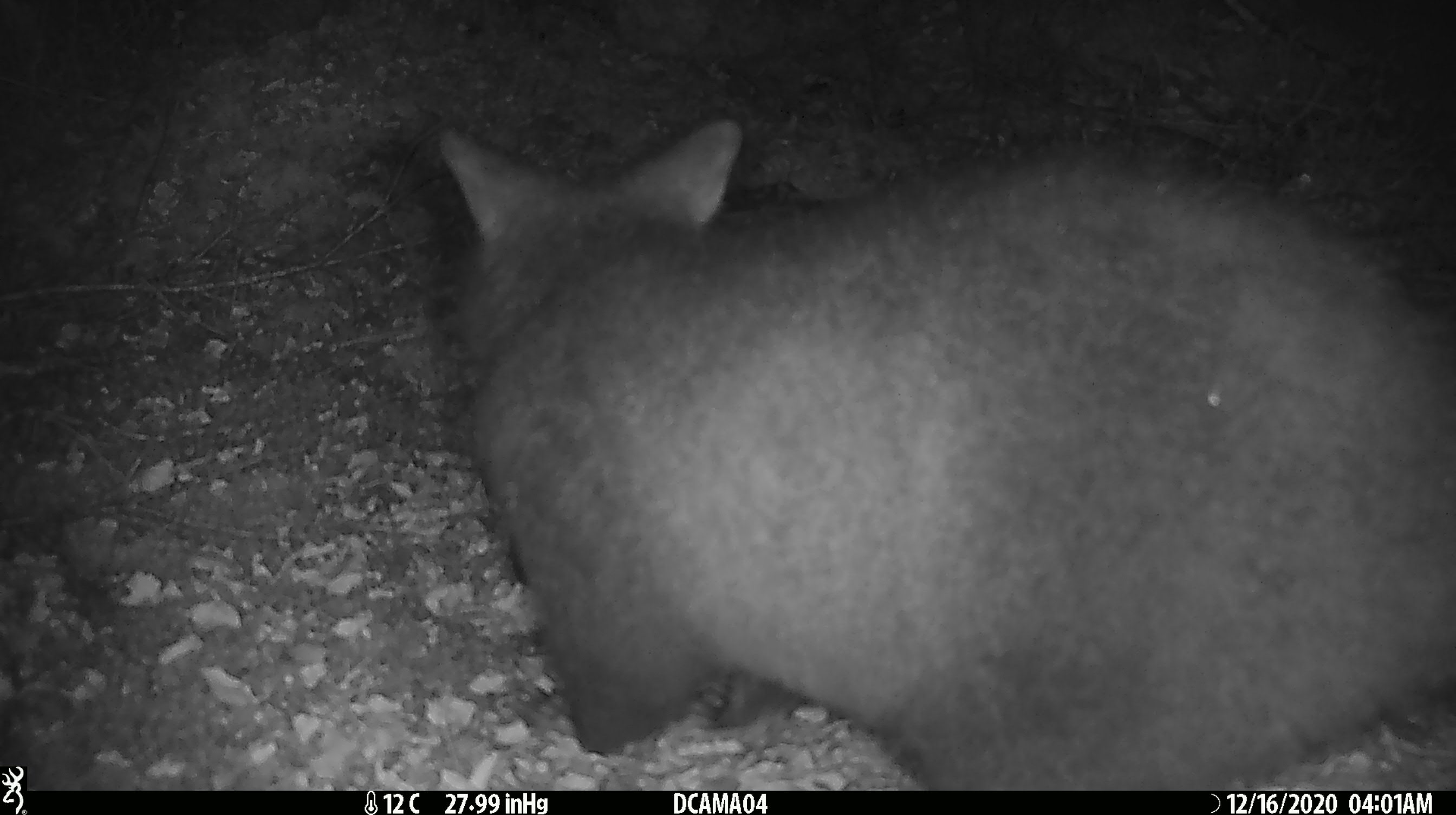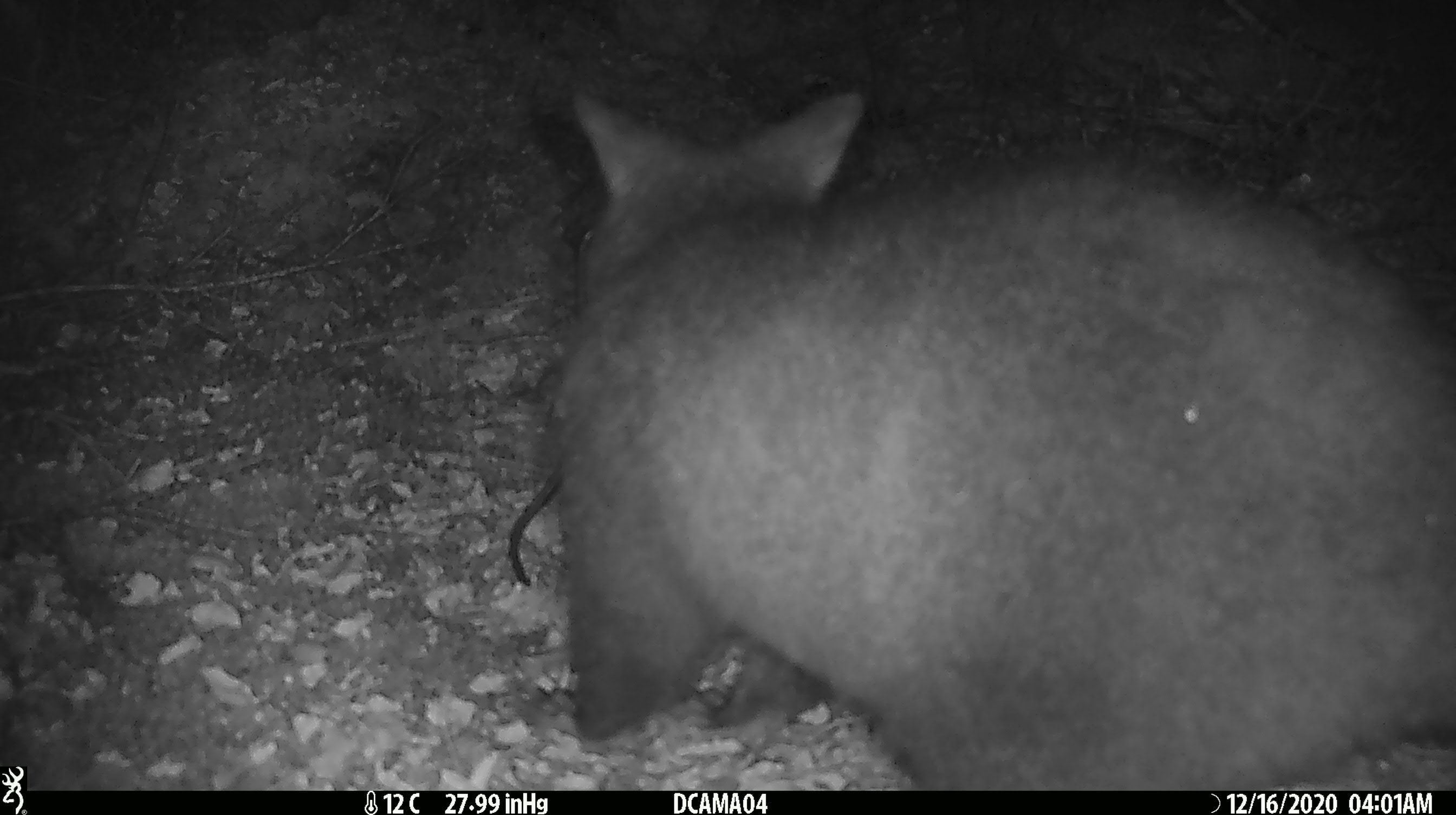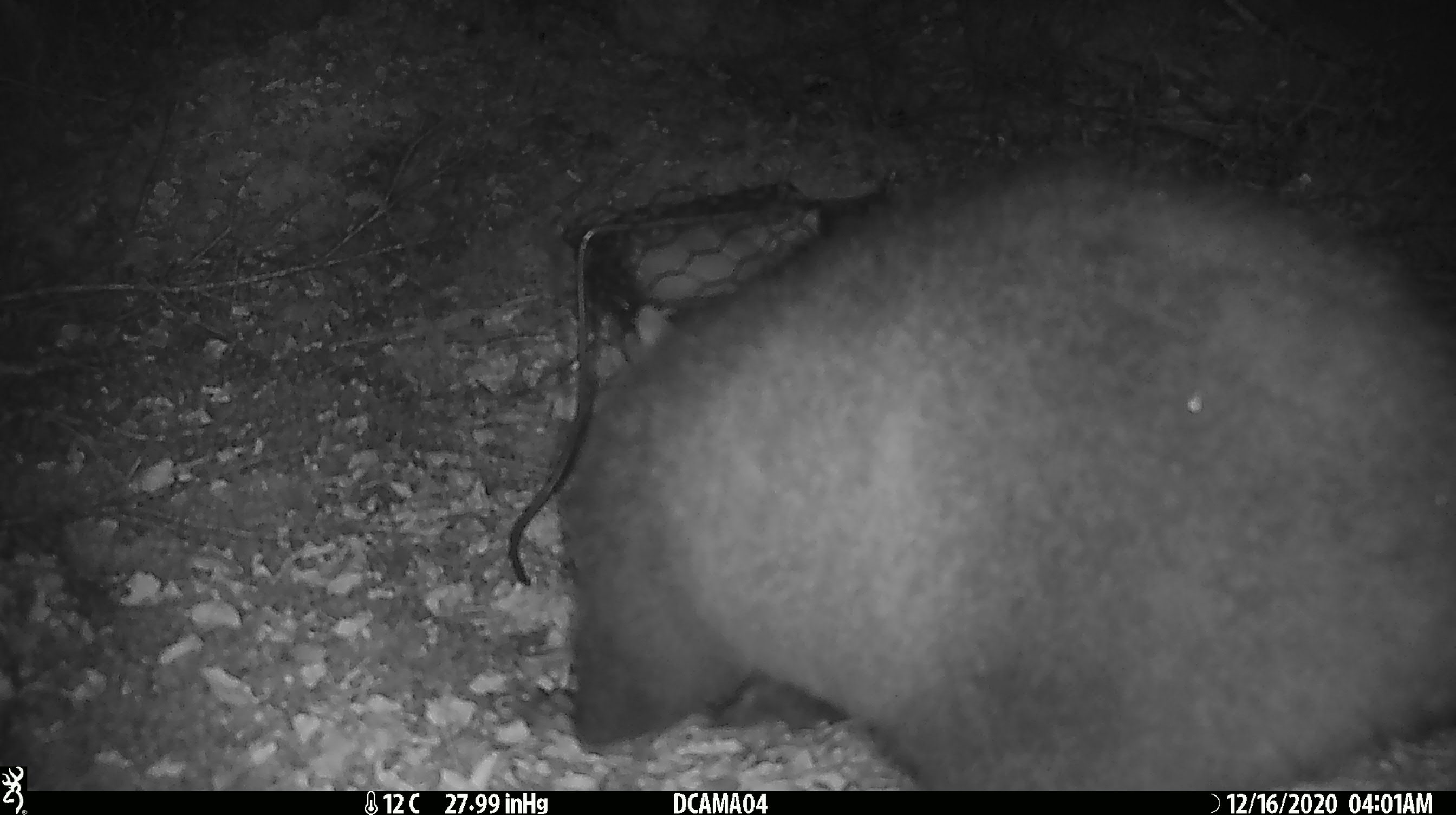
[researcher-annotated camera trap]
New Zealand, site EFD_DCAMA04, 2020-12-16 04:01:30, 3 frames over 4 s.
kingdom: Animalia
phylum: Chordata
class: Mammalia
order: Diprotodontia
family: Phalangeridae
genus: Trichosurus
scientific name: Trichosurus vulpecula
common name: common brushtail possum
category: possum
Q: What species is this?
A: Possum (common brushtail possum) (Trichosurus vulpecula).